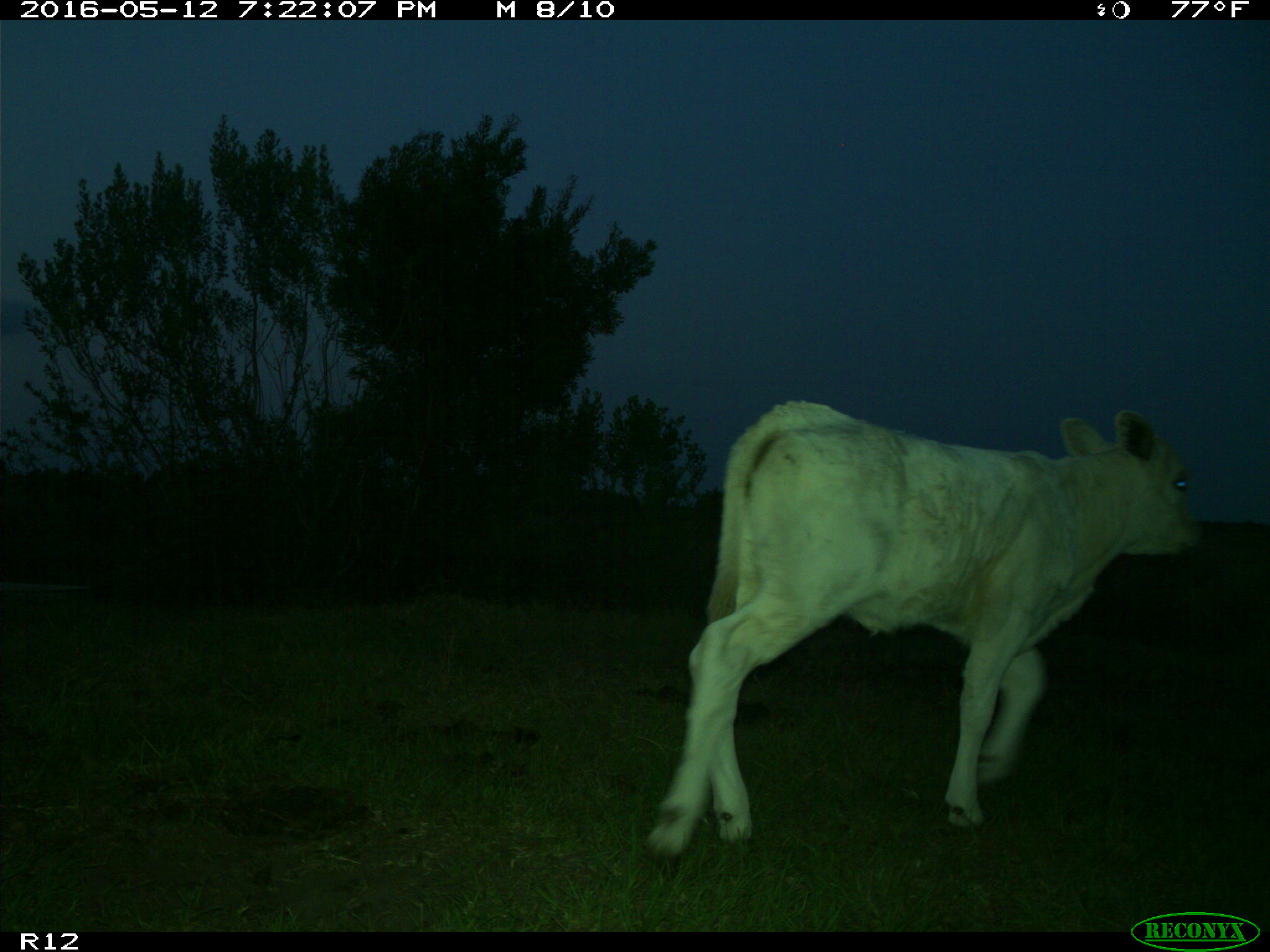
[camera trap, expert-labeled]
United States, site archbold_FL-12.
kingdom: Animalia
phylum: Chordata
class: Mammalia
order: Artiodactyla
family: Bovidae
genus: Bos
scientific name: Bos taurus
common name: domestic cow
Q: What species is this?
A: Bos taurus (domestic cow).